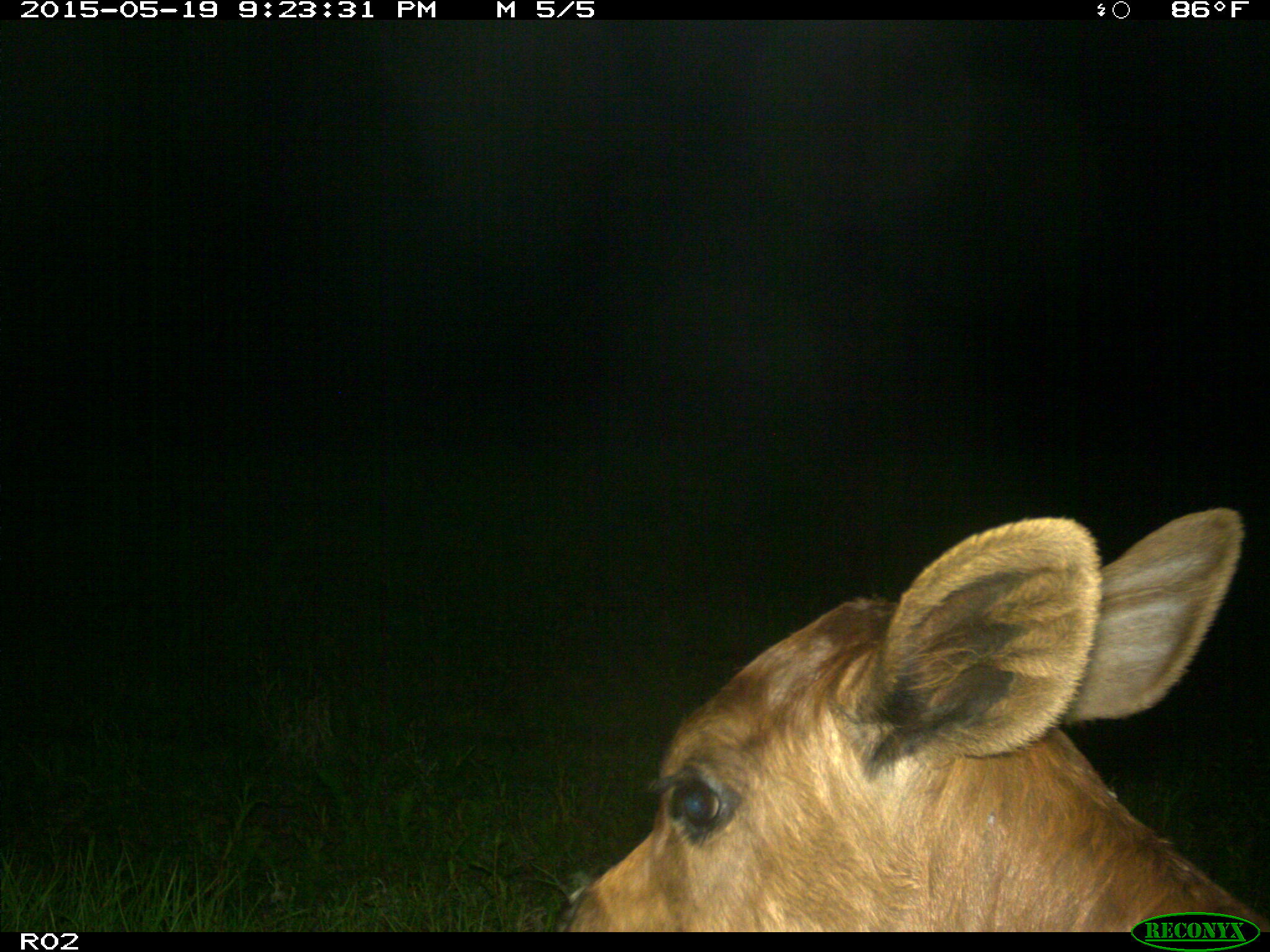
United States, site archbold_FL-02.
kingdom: Animalia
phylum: Chordata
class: Mammalia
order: Artiodactyla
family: Bovidae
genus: Bos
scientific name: Bos taurus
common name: domestic cow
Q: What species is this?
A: Bos taurus (domestic cow).